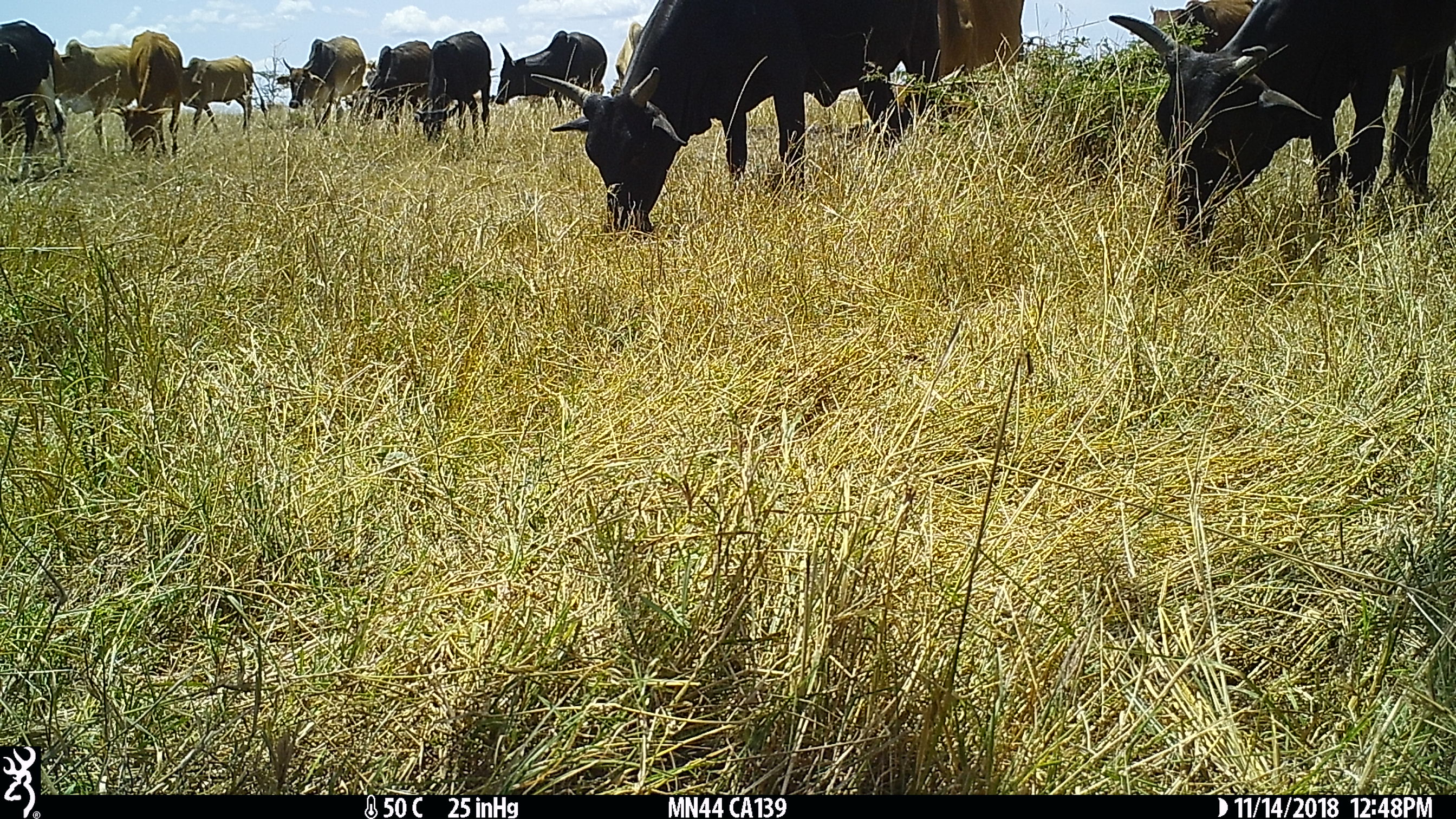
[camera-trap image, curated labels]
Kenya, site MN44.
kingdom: Animalia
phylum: Chordata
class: Mammalia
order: Artiodactyla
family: Bovidae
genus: Bos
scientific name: Bos taurus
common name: cattle